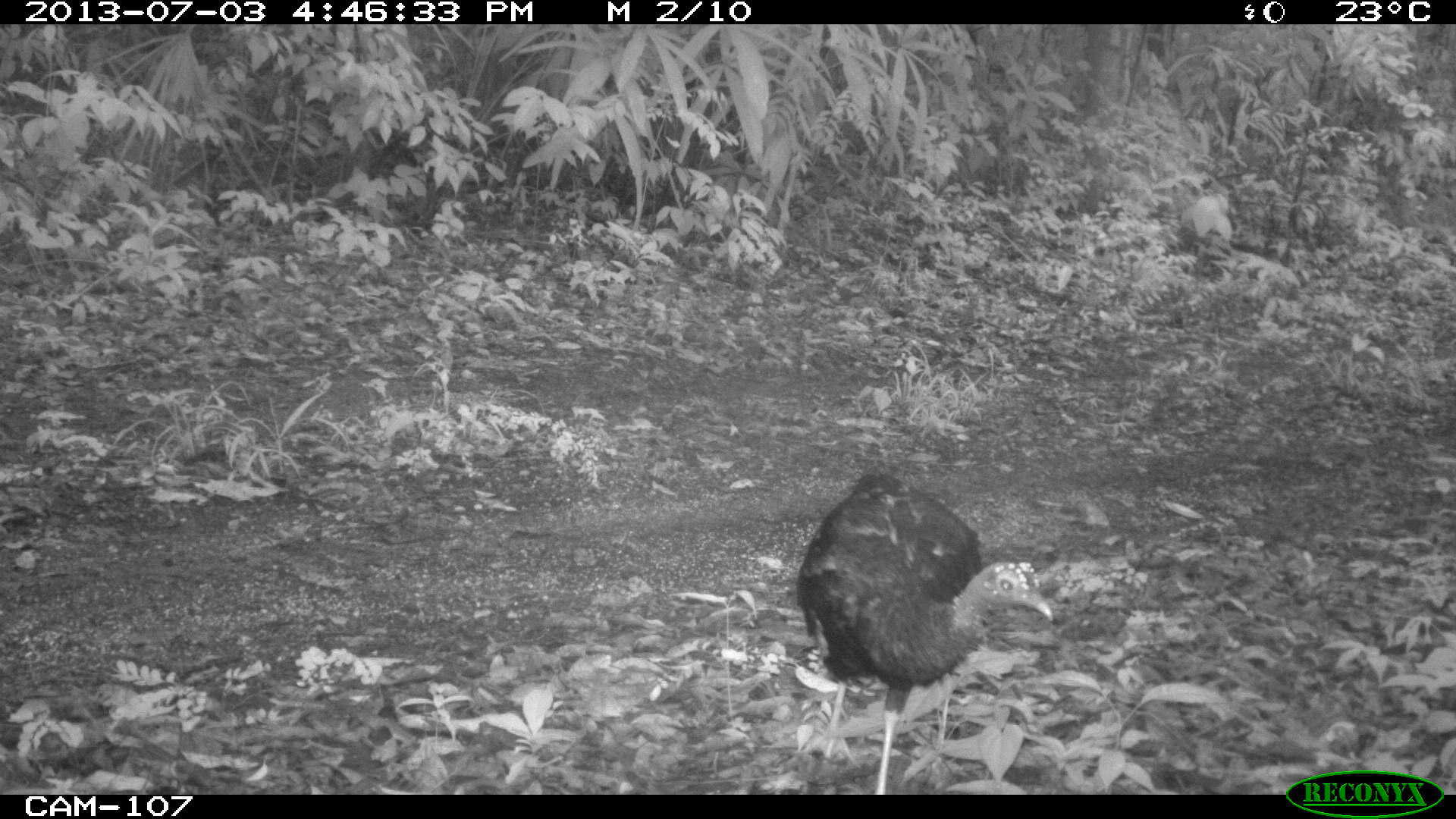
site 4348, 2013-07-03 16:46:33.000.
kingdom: Animalia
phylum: Chordata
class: Aves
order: Galliformes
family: Phasianidae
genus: Meleagris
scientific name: Meleagris ocellata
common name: ocellated turkey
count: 1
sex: female